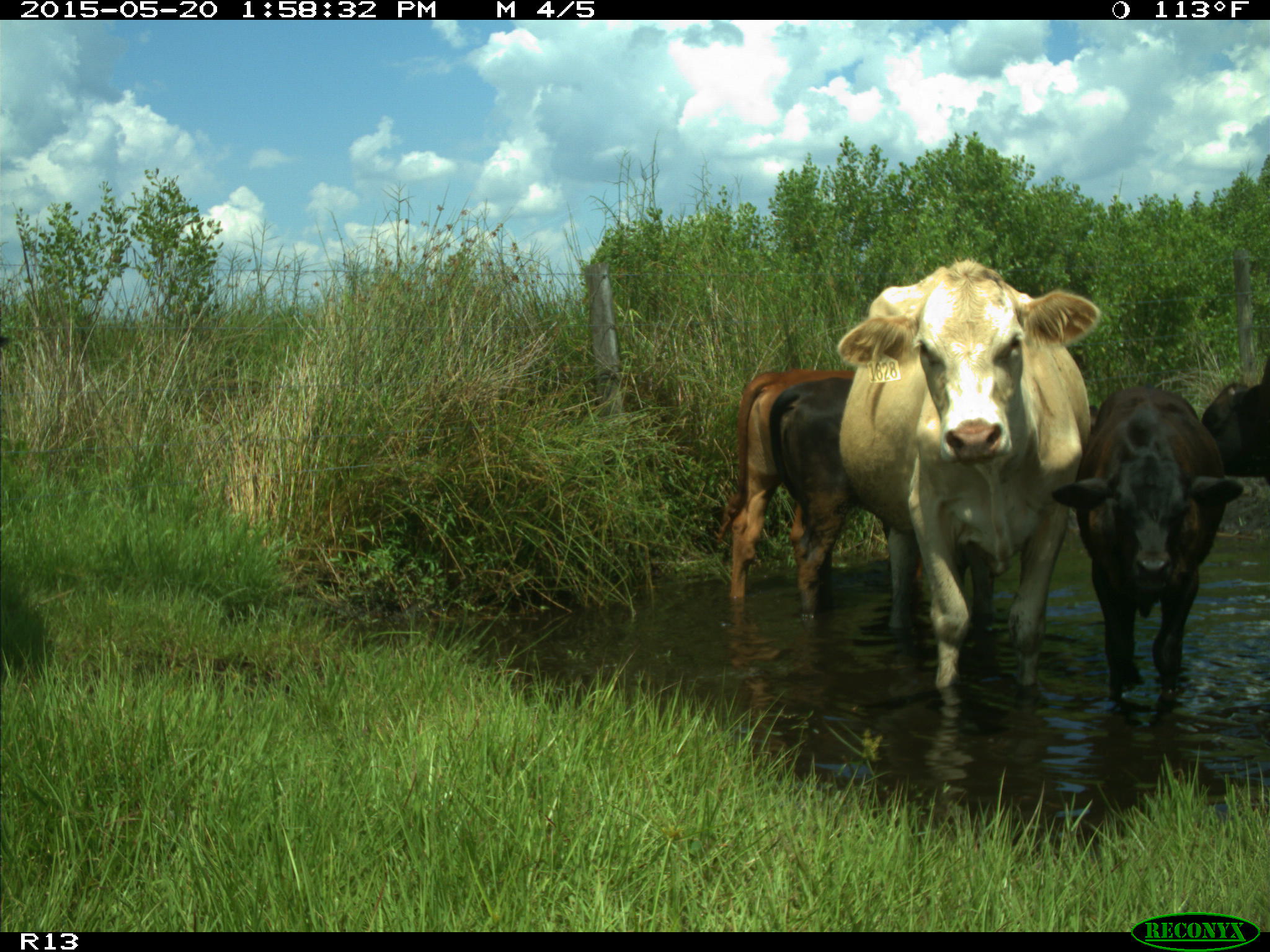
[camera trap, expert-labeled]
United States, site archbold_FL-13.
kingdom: Animalia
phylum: Chordata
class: Mammalia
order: Artiodactyla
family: Bovidae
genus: Bos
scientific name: Bos taurus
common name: domestic cow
Bos taurus (domestic cow).